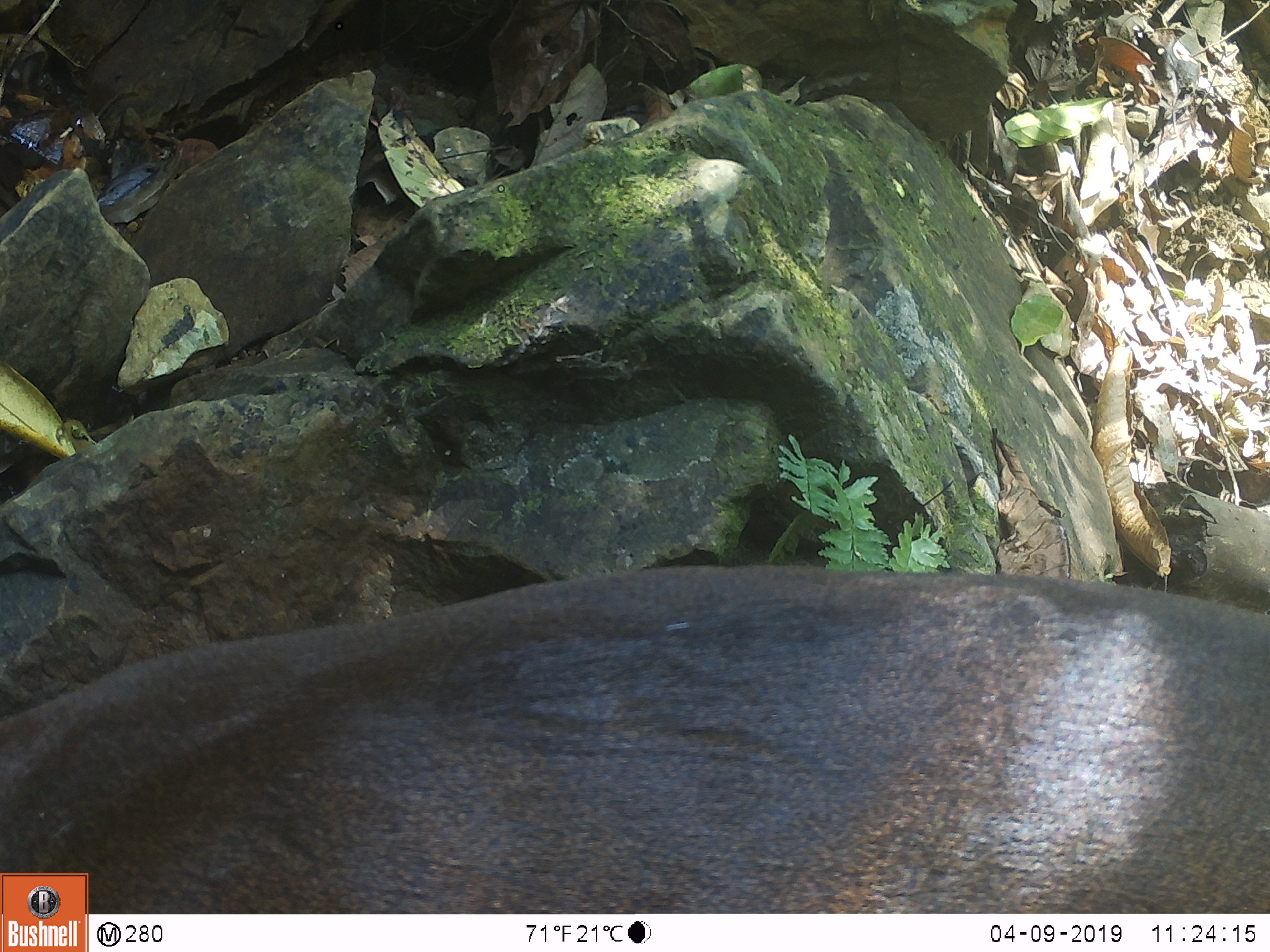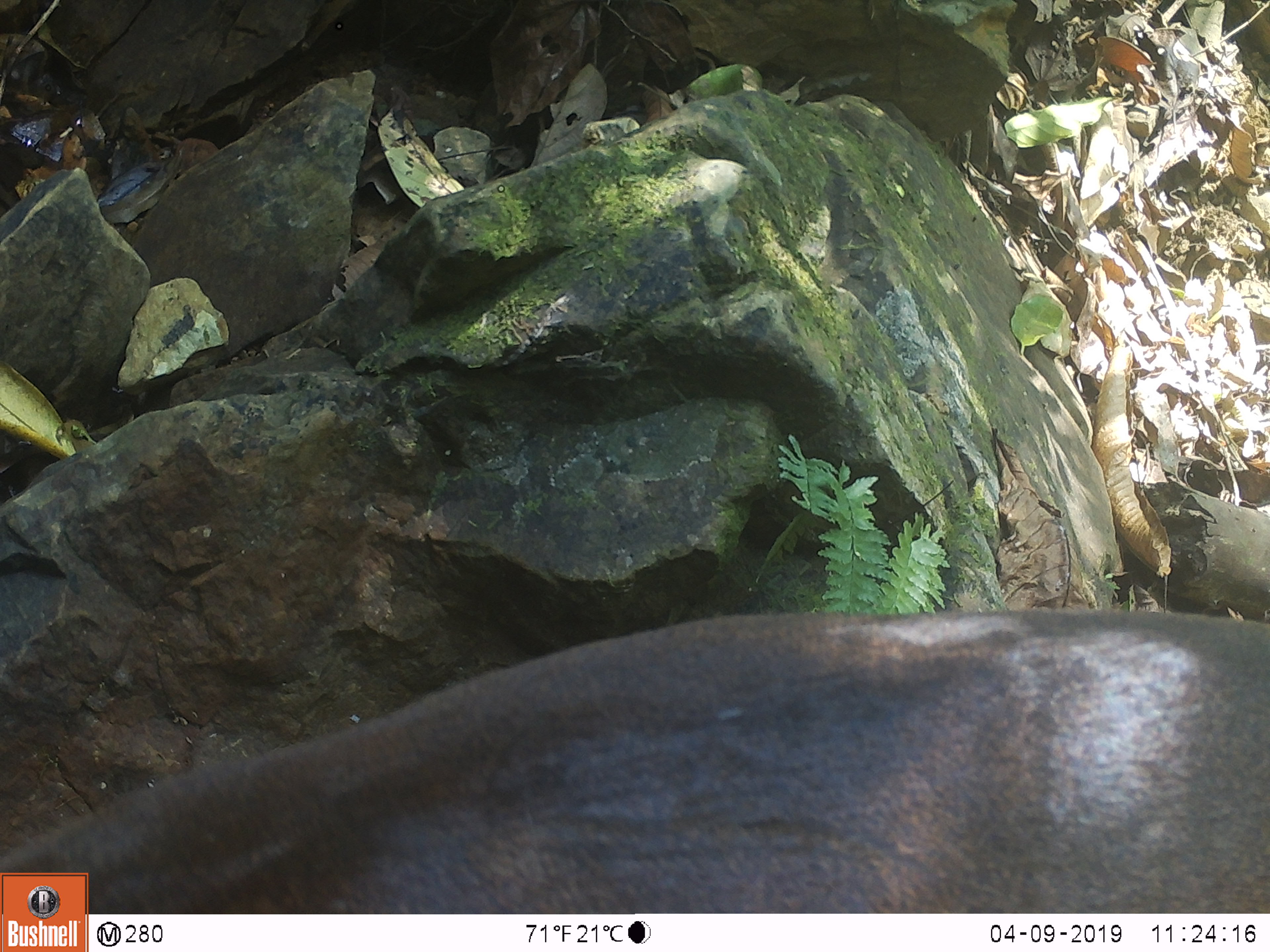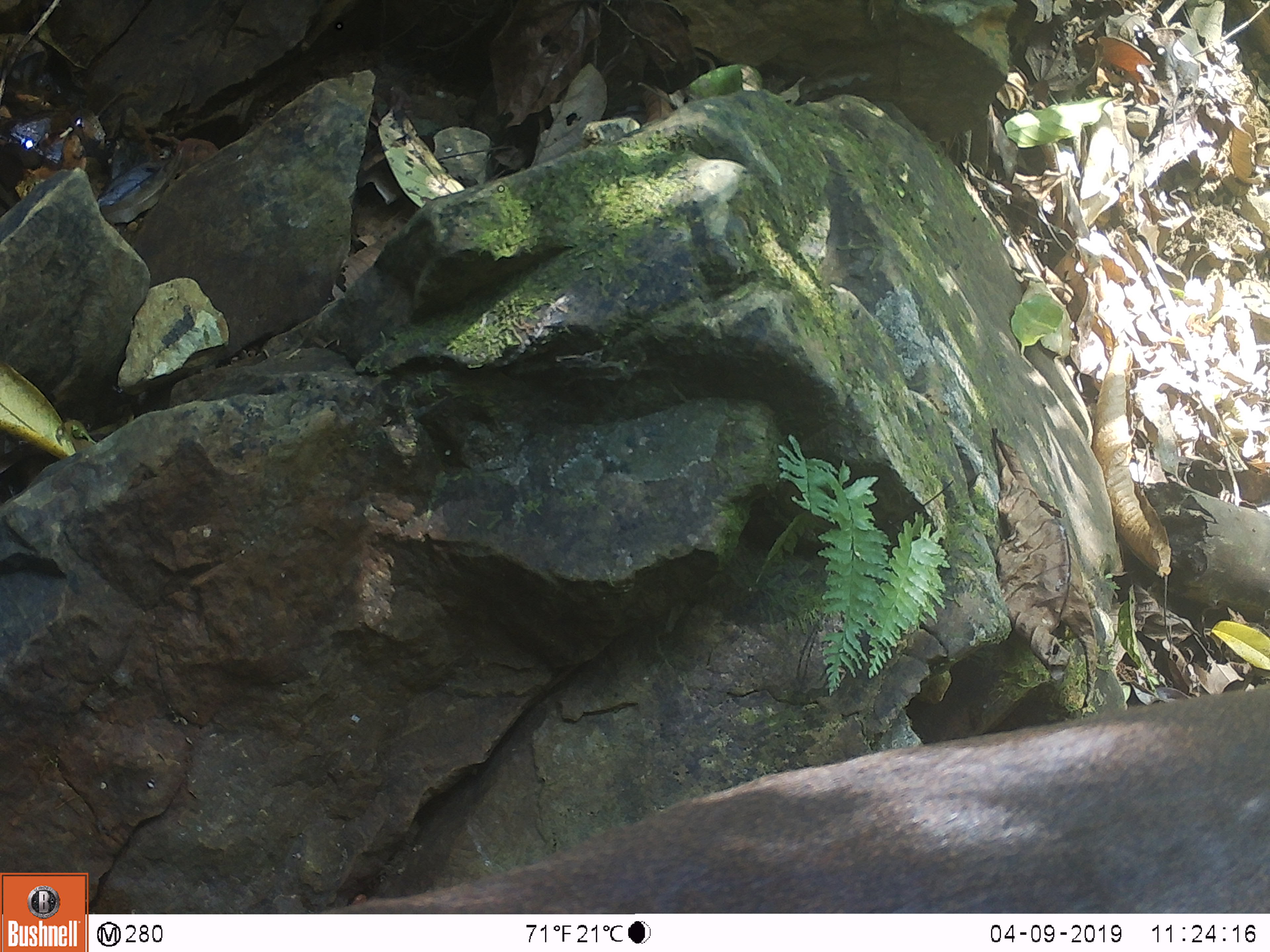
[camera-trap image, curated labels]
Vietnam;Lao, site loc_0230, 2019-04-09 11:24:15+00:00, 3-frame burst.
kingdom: Animalia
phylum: Chordata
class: Mammalia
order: Artiodactyla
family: Cervidae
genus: Muntiacus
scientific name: Muntiacus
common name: muntjacs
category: unidentified muntjac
Unidentified muntjac (muntjacs) (Muntiacus). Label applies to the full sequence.